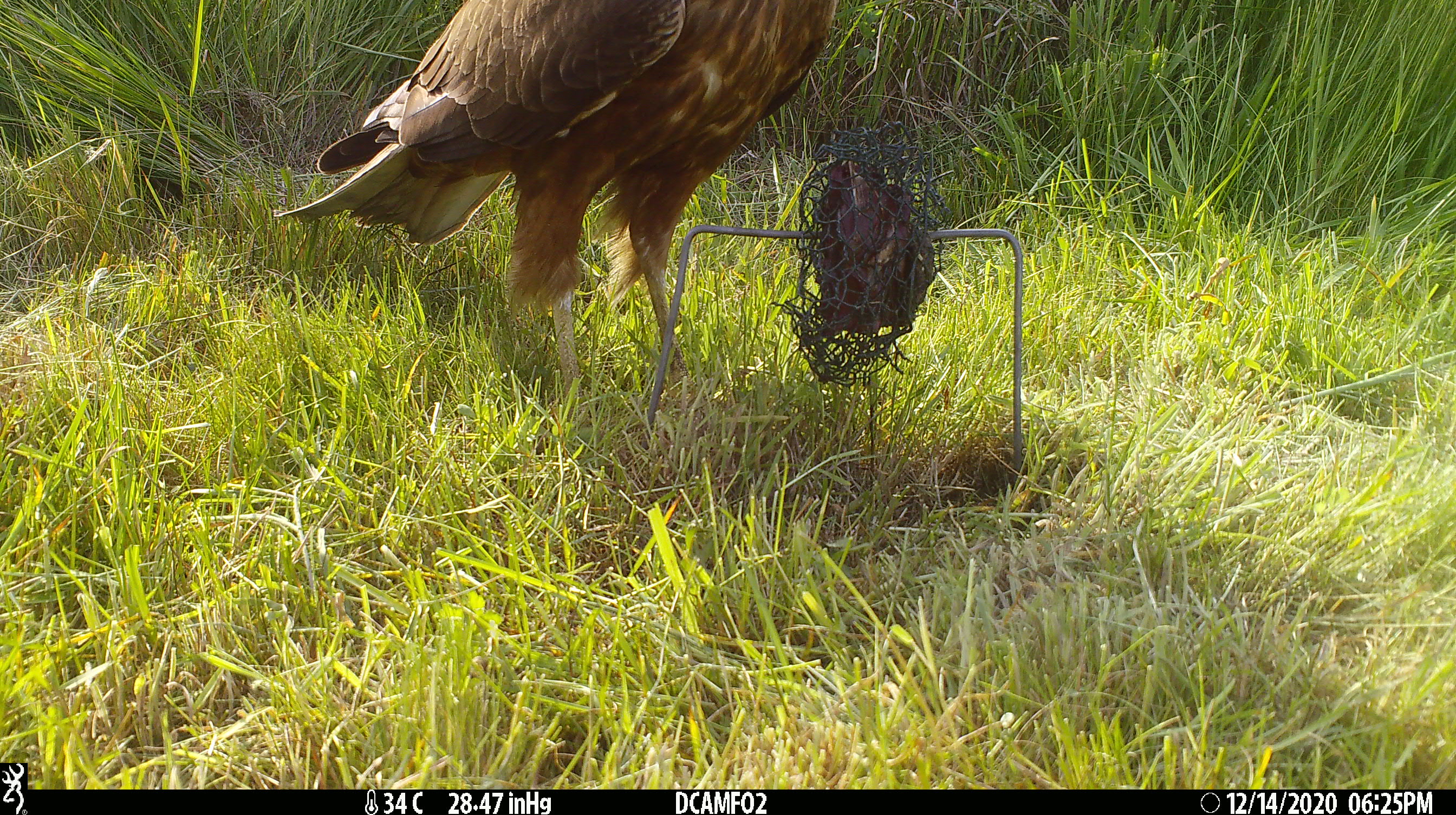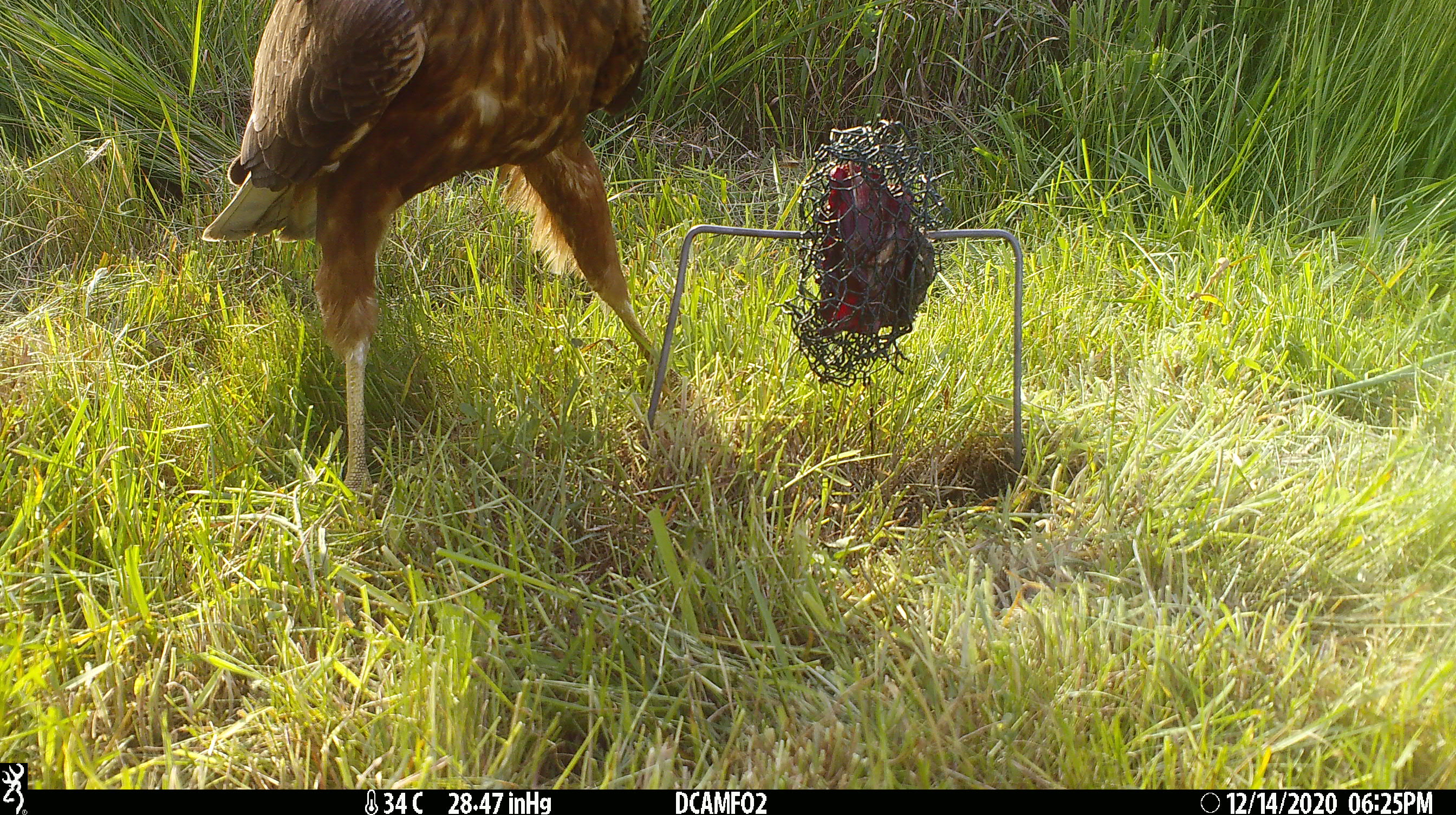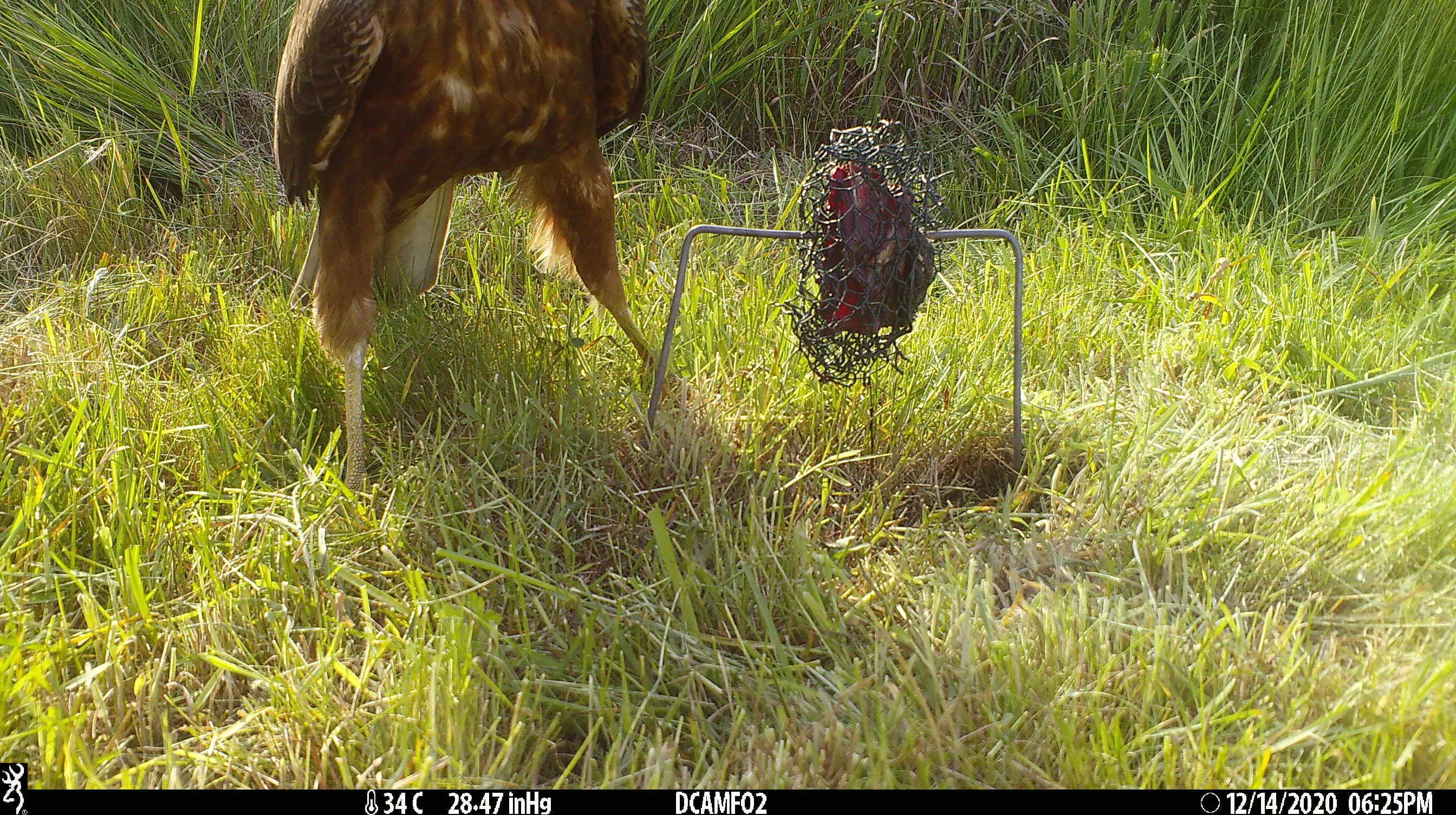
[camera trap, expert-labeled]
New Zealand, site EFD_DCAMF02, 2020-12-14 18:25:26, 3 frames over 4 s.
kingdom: Animalia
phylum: Chordata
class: Aves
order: Accipitriformes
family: Accipitridae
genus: Circus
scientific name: Circus approximans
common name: swamp harrier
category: harrier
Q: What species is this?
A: Harrier (swamp harrier) (Circus approximans).